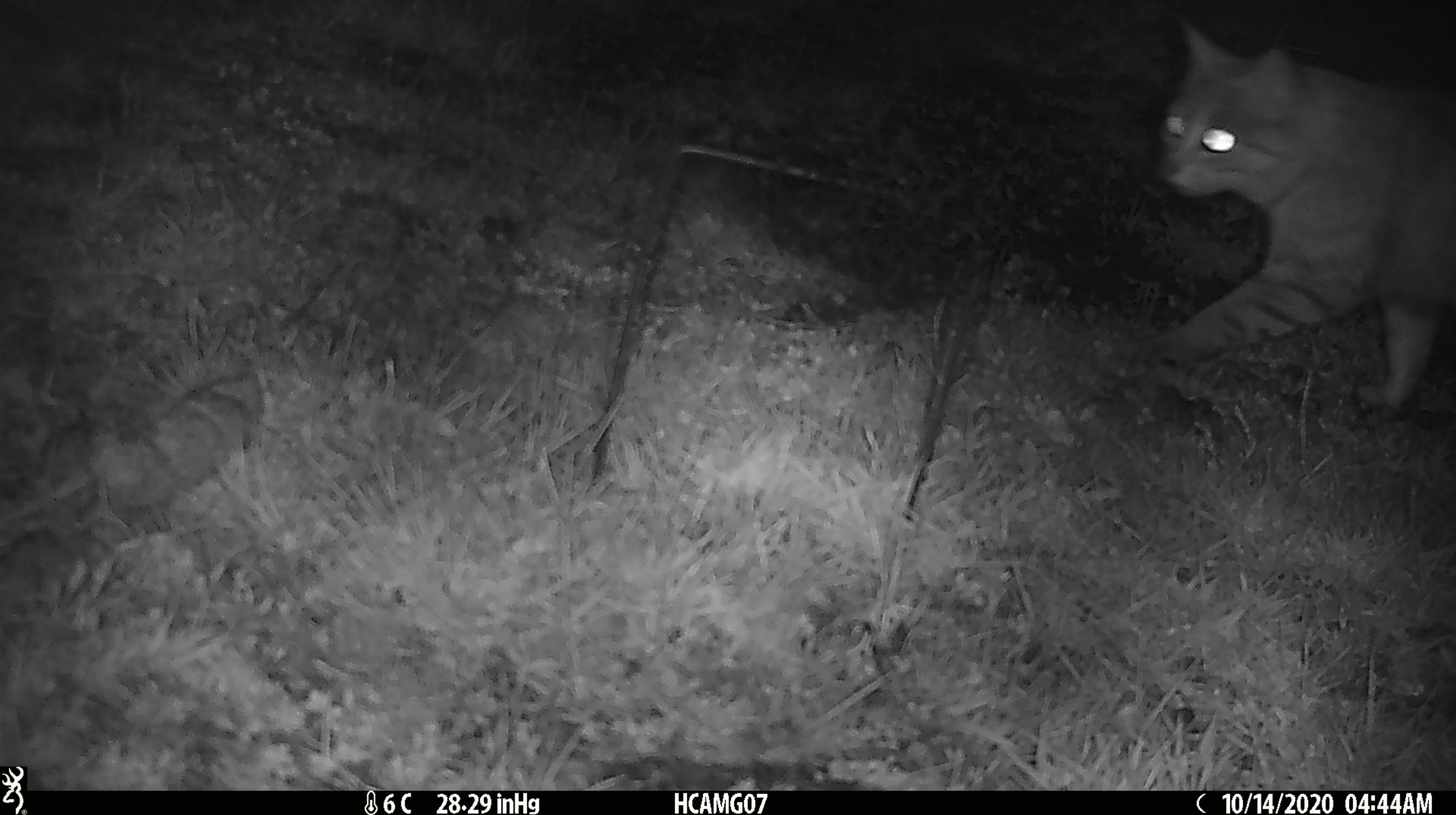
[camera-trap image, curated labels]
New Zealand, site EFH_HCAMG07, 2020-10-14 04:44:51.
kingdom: Animalia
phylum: Chordata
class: Mammalia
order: Carnivora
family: Felidae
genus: Felis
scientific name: Felis catus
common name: domestic cat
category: cat